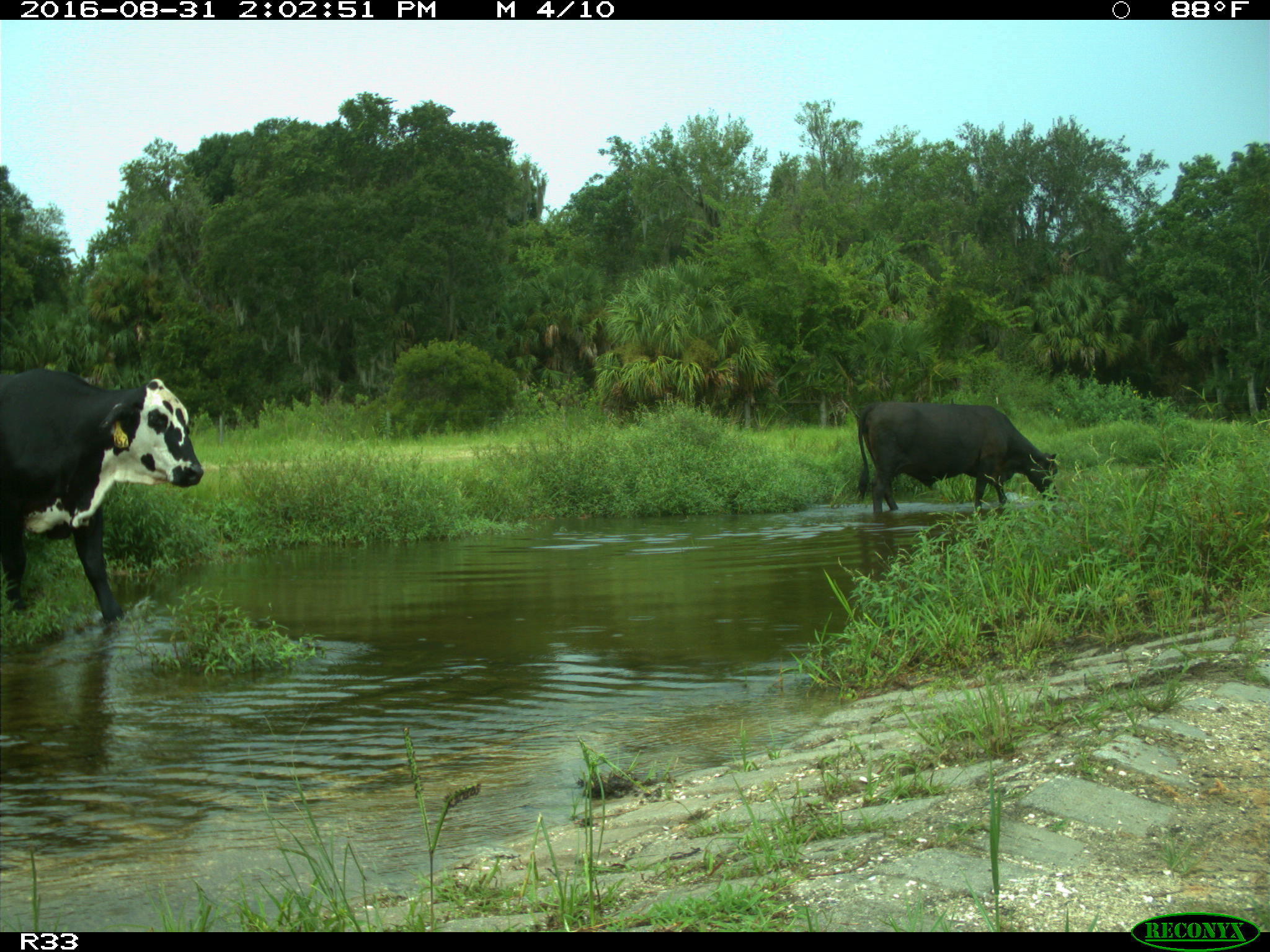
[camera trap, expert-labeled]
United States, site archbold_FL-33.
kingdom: Animalia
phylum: Chordata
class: Mammalia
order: Artiodactyla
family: Bovidae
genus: Bos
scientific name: Bos taurus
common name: domestic cow